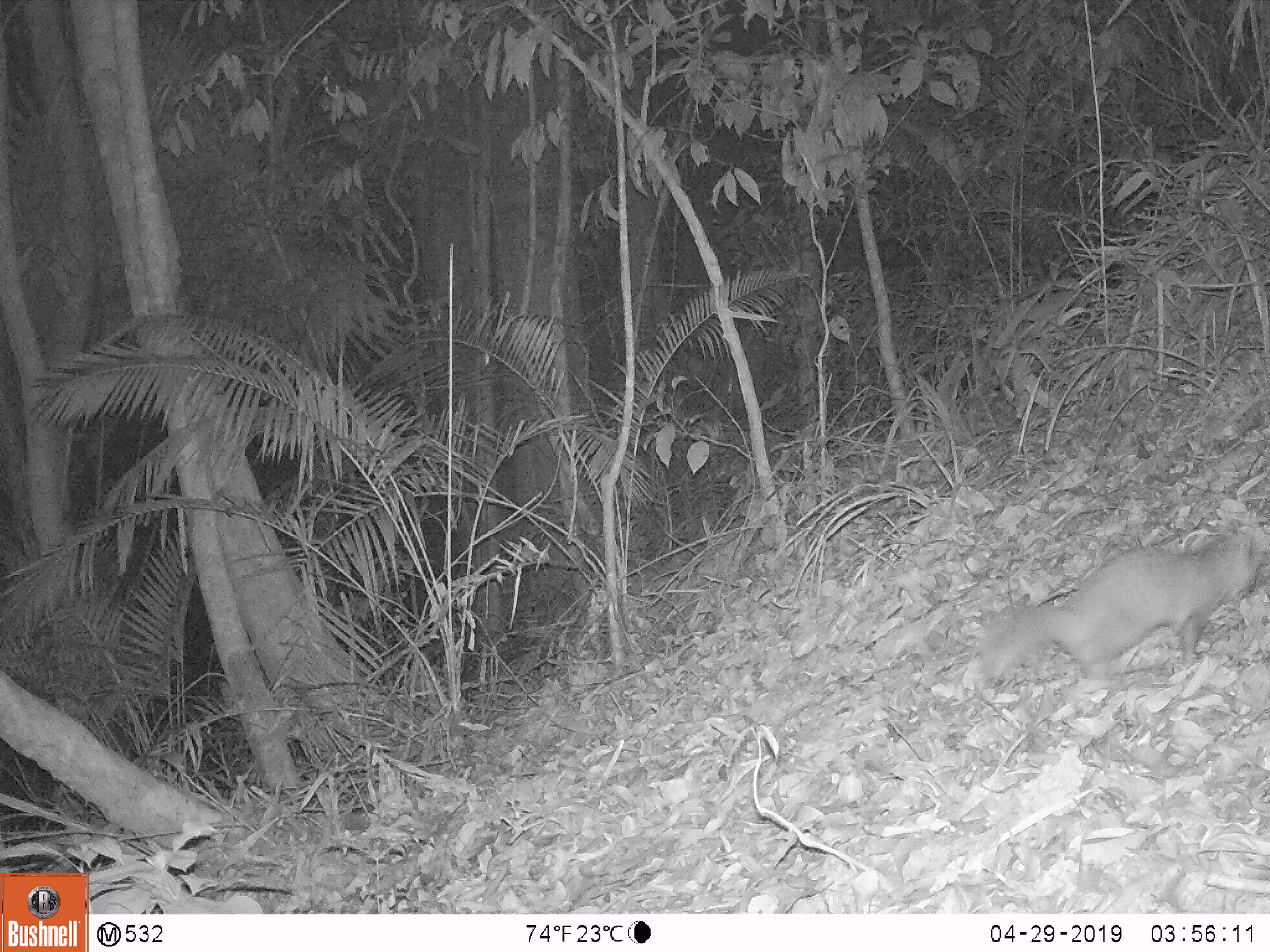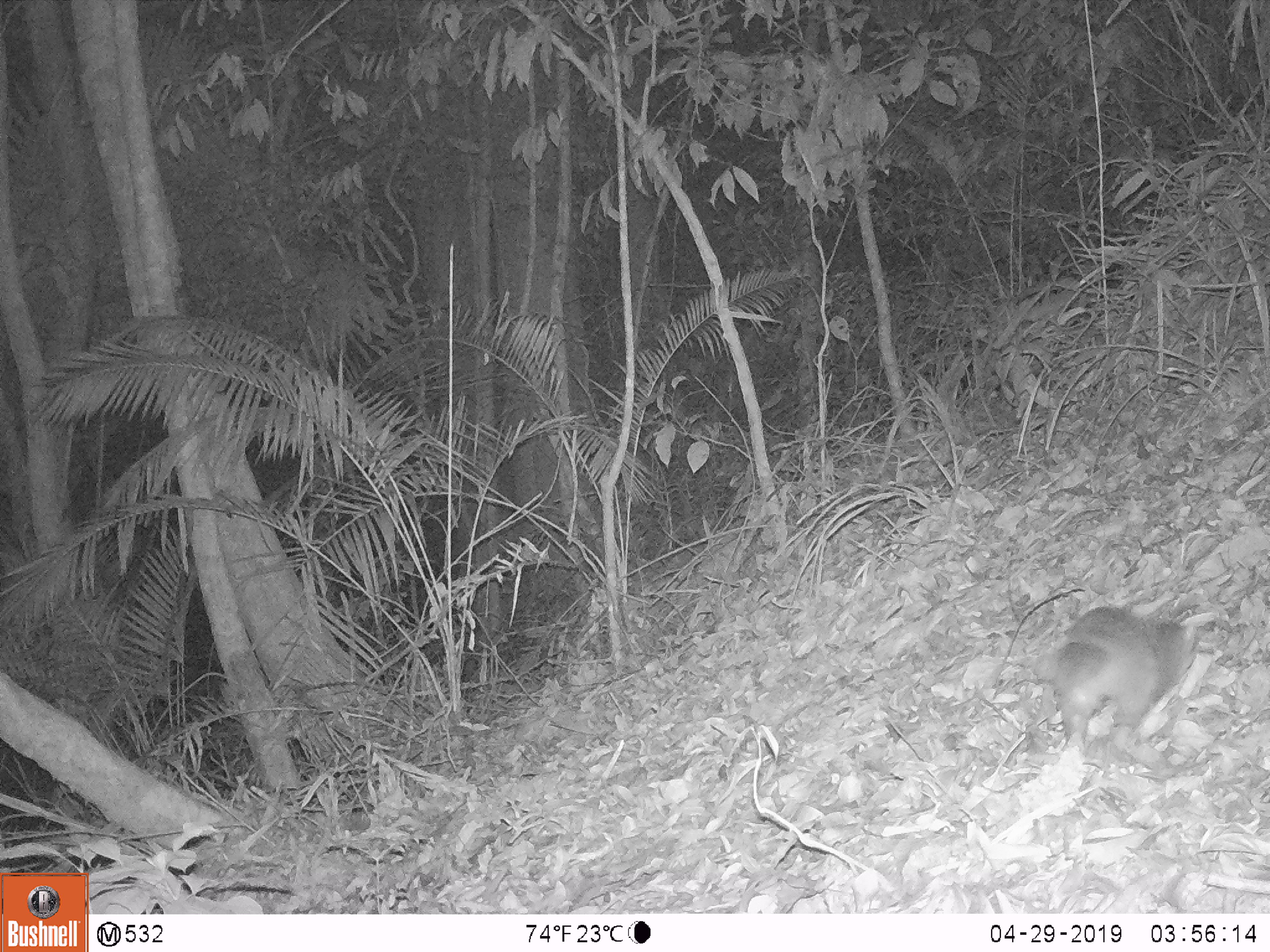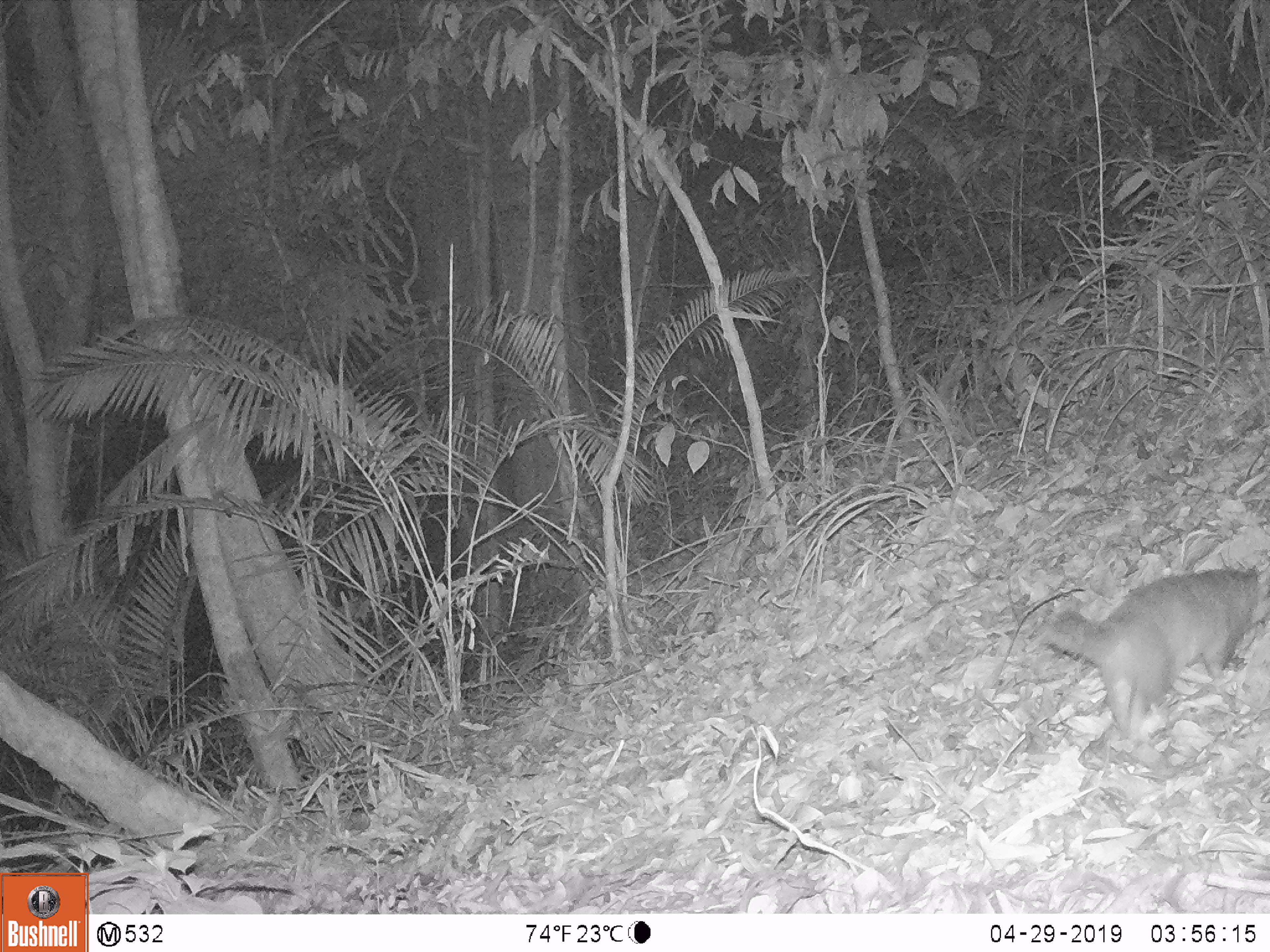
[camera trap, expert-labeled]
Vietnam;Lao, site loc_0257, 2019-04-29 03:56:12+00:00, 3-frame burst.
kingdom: Animalia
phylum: Chordata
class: Mammalia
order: Carnivora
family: Mustelidae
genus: Melogale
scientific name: Melogale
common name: ferret badger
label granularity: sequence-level